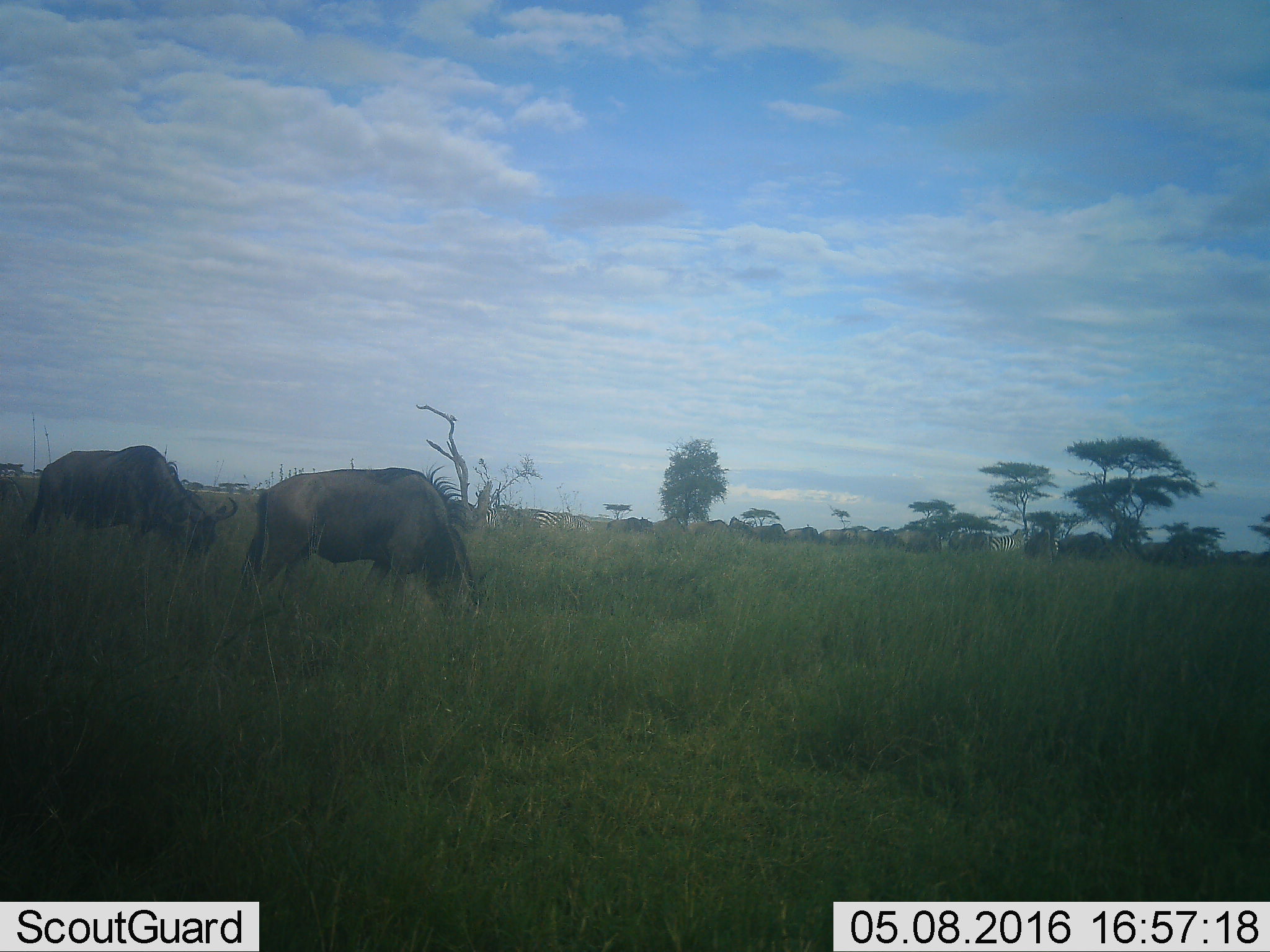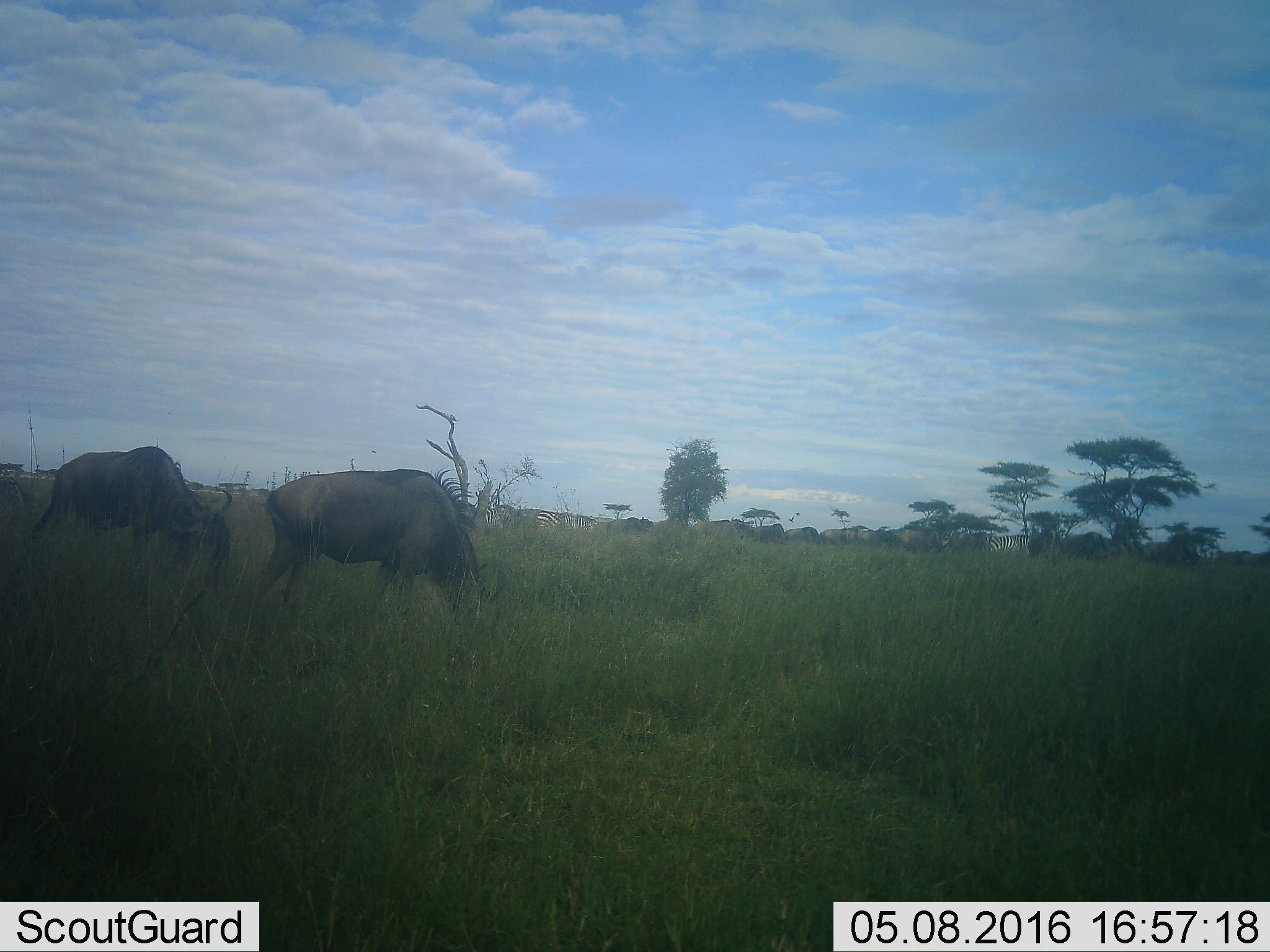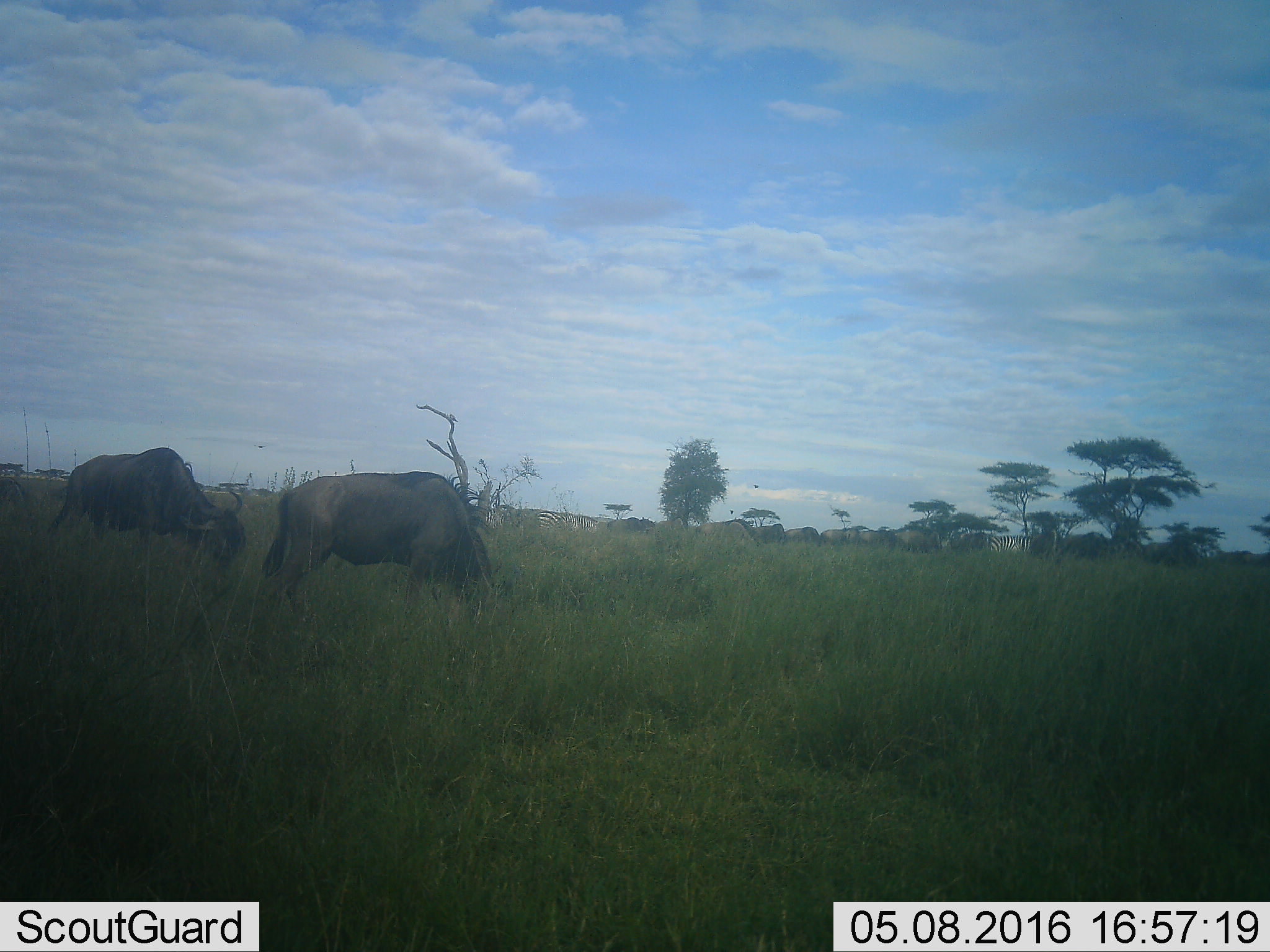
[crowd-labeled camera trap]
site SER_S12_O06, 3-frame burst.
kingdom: Animalia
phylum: Chordata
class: Mammalia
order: Artiodactyla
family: Bovidae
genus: Connochaetes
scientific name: Connochaetes taurinus taurinus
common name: blue wildebeest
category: wildebeestblue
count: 2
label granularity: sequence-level